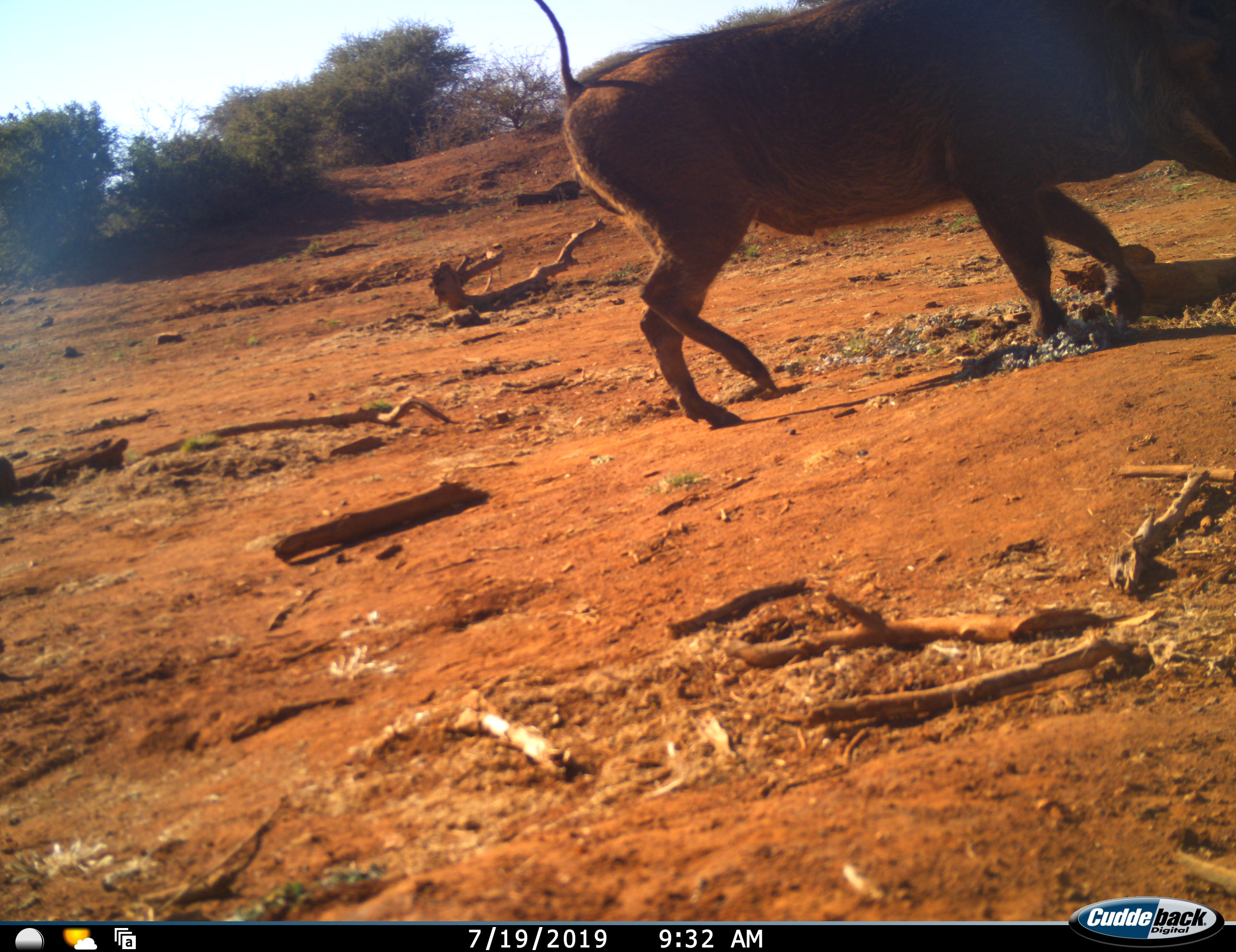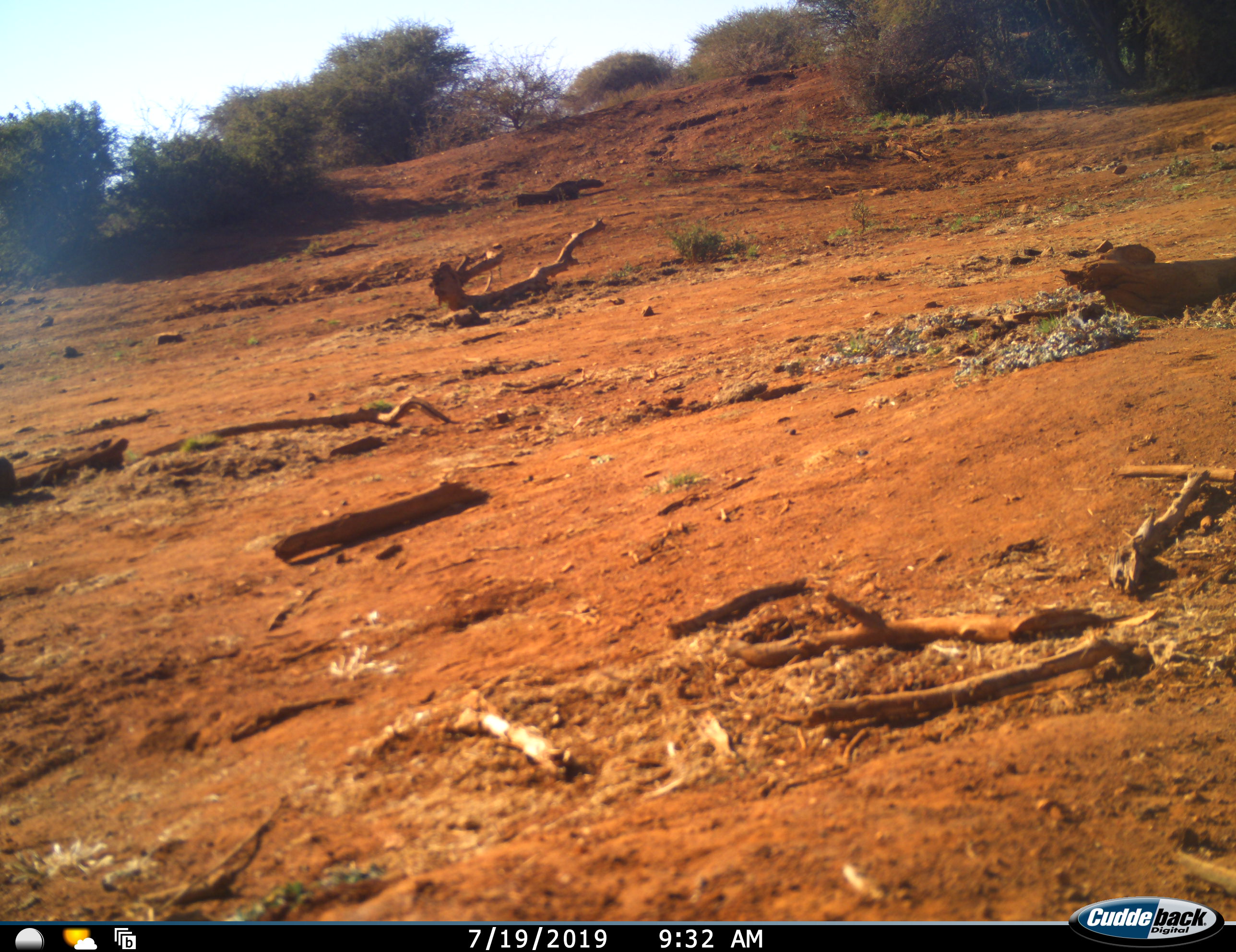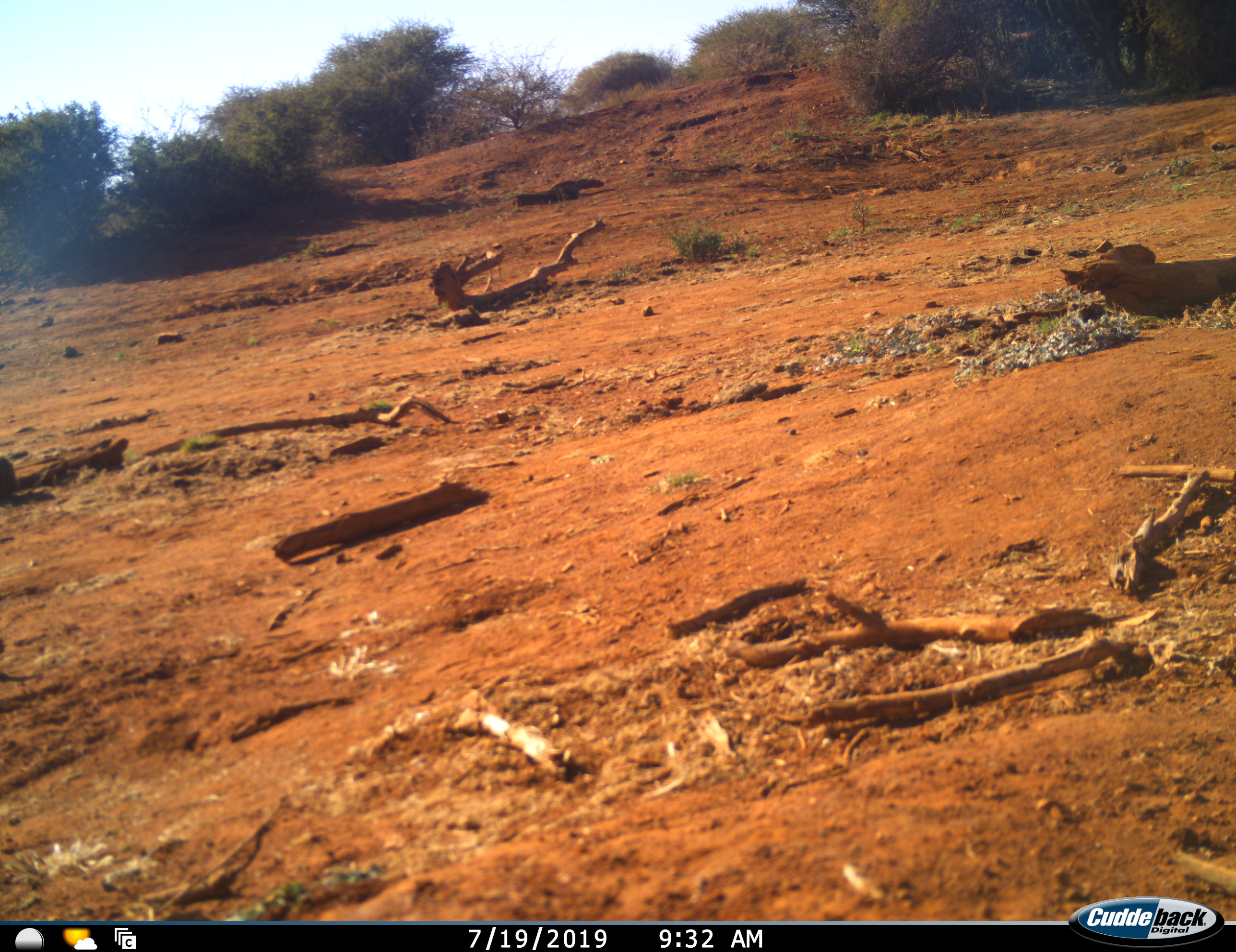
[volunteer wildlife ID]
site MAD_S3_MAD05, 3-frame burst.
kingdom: Animalia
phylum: Chordata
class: Mammalia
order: Artiodactyla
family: Suidae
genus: Phacochoerus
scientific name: Phacochoerus africanus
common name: warthog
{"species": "warthog (Phacochoerus africanus)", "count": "1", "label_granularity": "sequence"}